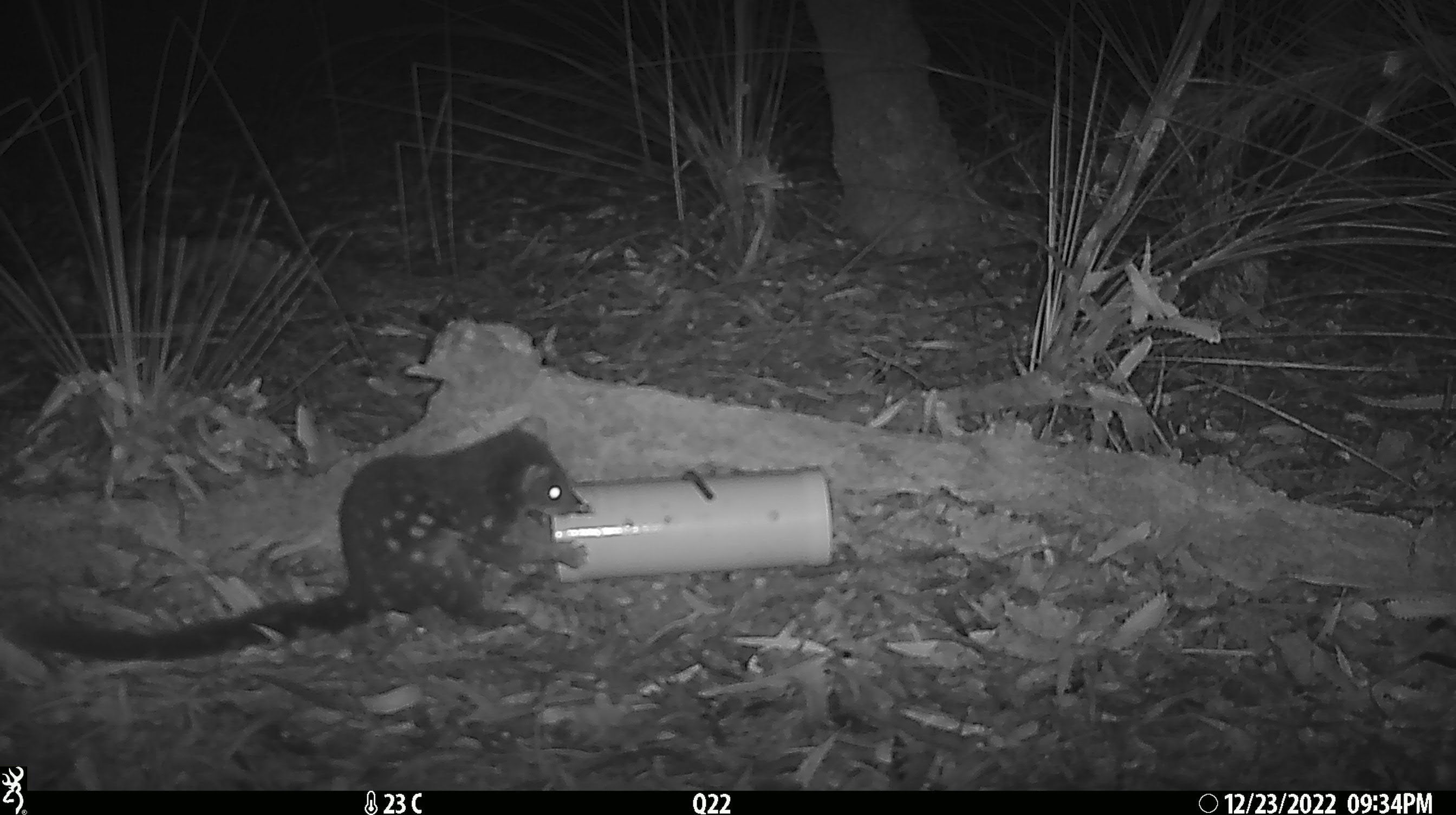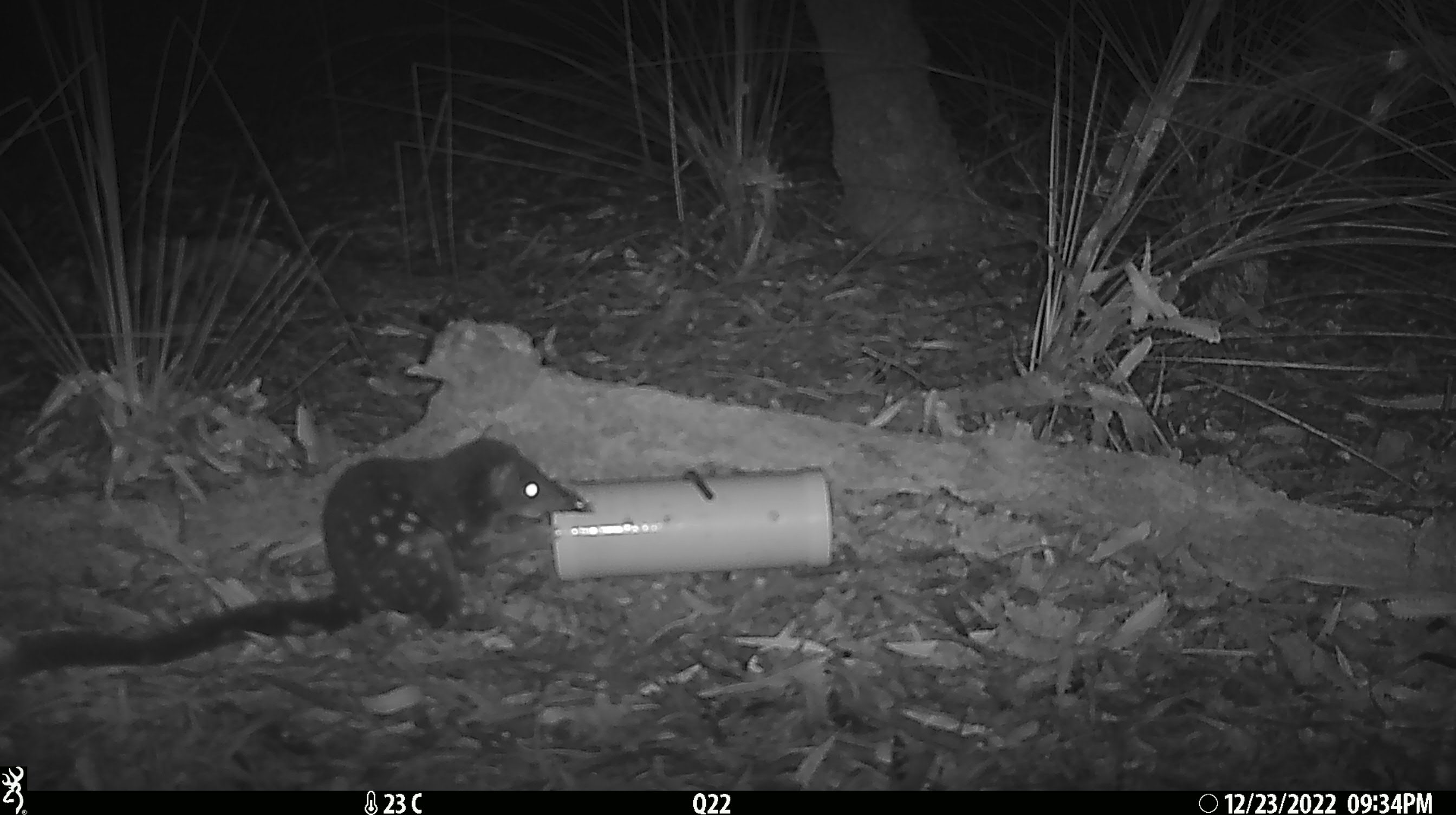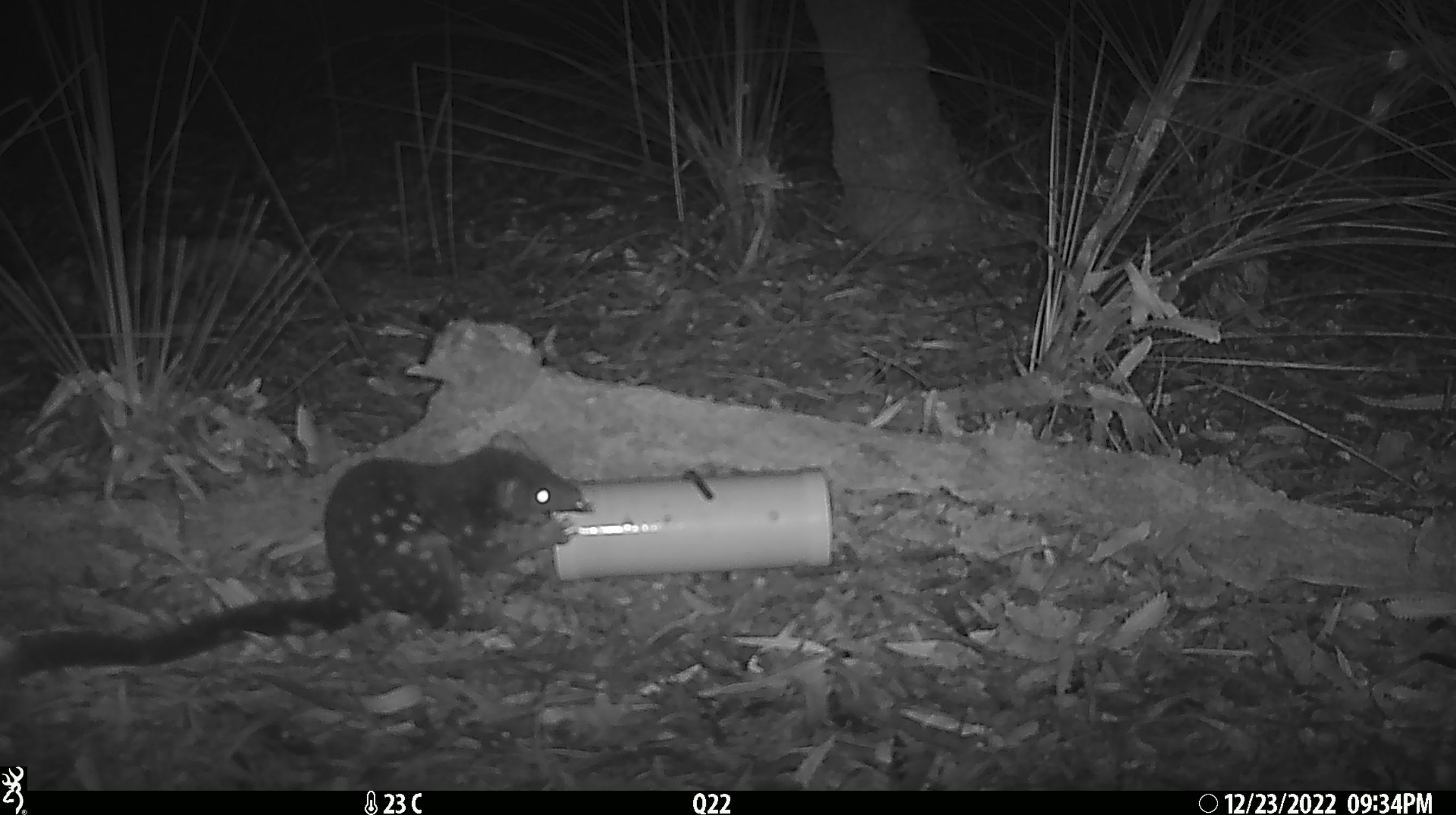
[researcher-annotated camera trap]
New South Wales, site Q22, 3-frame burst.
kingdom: Animalia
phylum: Chordata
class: Mammalia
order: Dasyuromorphia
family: Dasyuridae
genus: Dasyurus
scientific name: Dasyurus maculatus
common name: spotted-tailed quoll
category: quoll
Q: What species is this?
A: Quoll (spotted-tailed quoll) (Dasyurus maculatus).